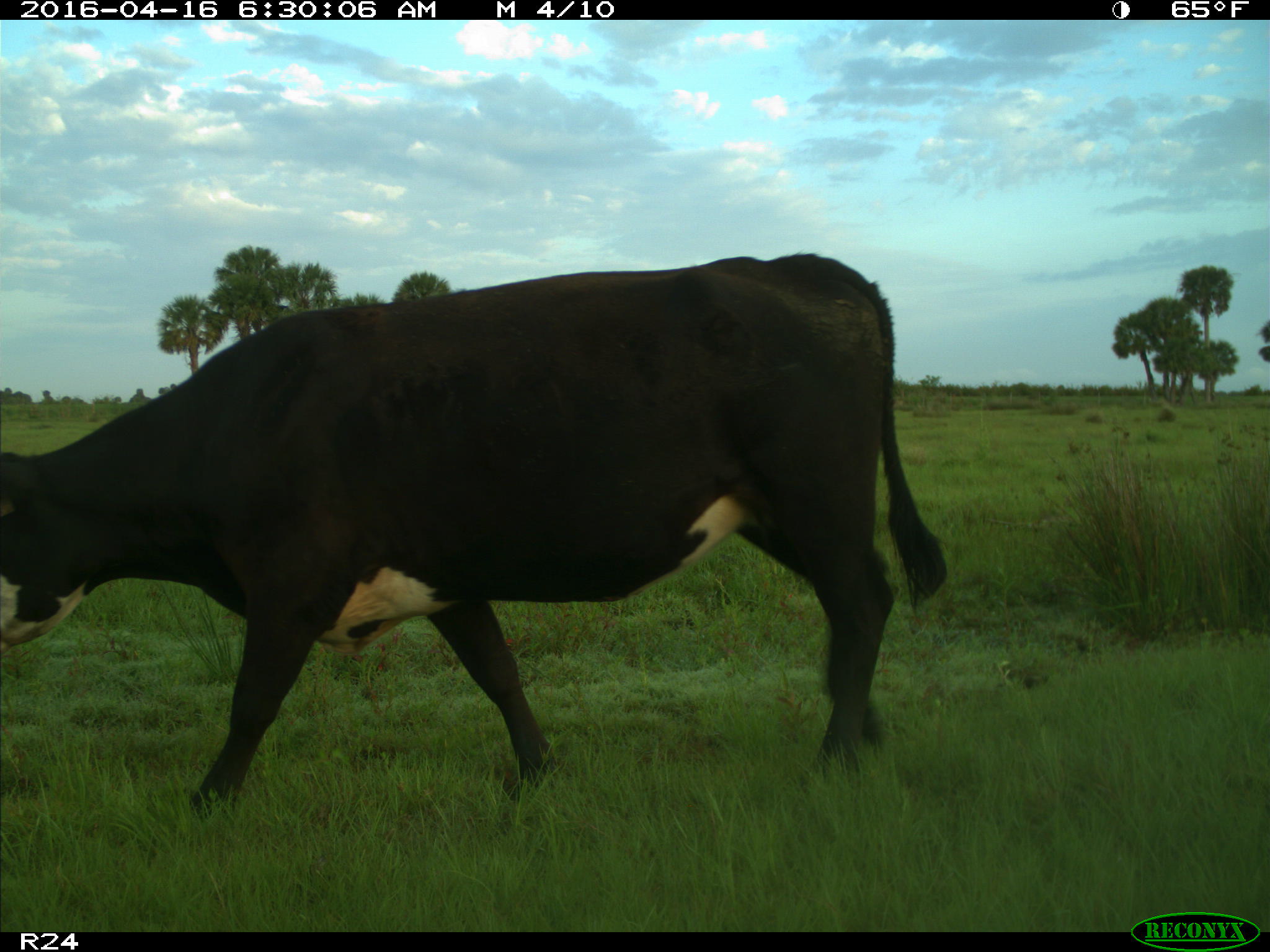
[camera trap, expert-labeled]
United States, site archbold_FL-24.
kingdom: Animalia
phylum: Chordata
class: Mammalia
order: Artiodactyla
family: Bovidae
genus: Bos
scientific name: Bos taurus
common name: domestic cow